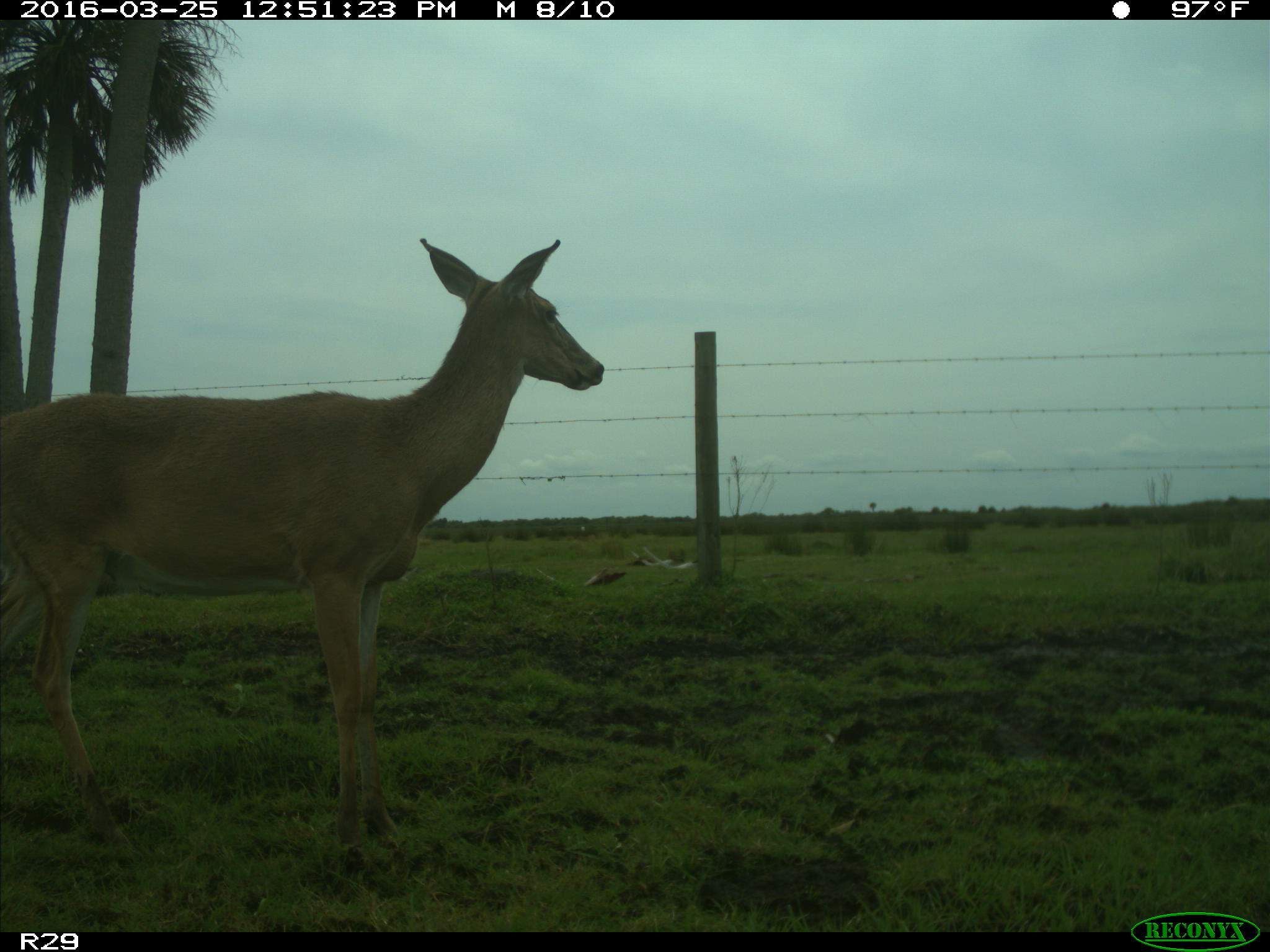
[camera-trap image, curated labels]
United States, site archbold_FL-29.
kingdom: Animalia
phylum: Chordata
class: Mammalia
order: Artiodactyla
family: Cervidae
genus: Odocoileus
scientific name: Odocoileus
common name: deer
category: unidentified deer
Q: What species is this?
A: Unidentified deer (deer) (Odocoileus).